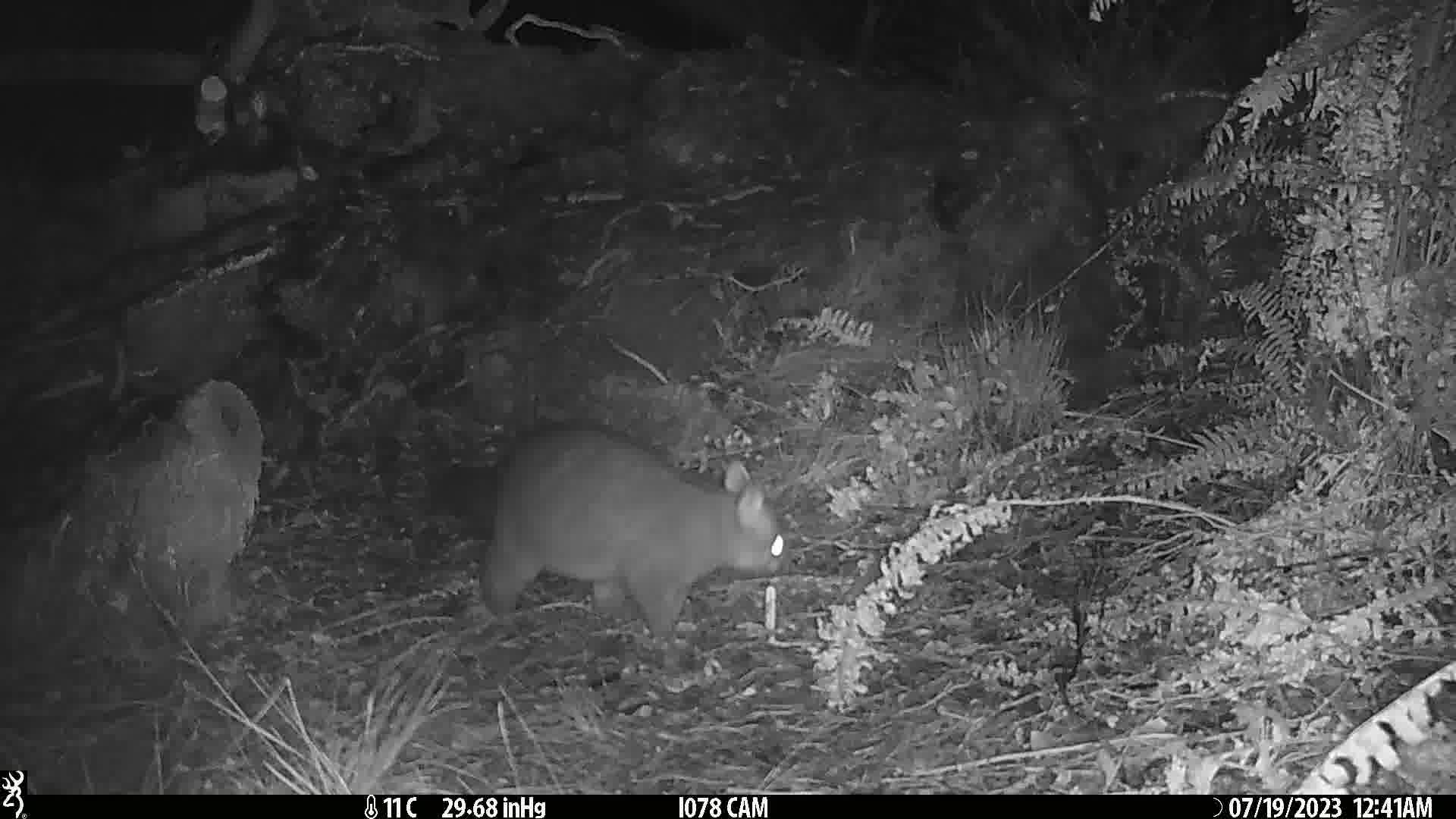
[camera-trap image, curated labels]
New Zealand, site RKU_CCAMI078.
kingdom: Animalia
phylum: Chordata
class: Mammalia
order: Diprotodontia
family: Phalangeridae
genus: Trichosurus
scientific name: Trichosurus vulpecula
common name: common brushtail possum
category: possum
Possum (common brushtail possum) (Trichosurus vulpecula).